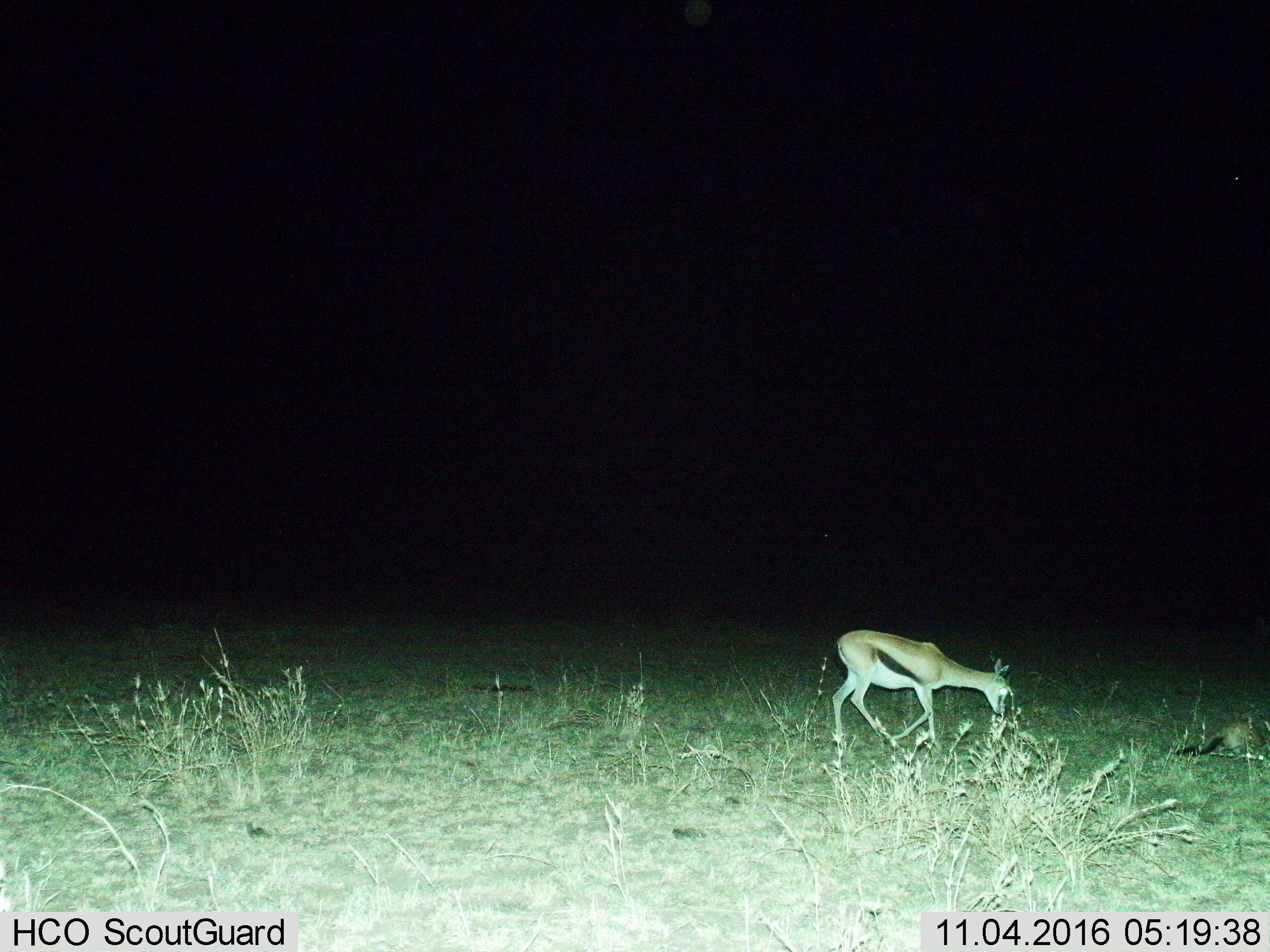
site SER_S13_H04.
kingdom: Animalia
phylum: Chordata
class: Mammalia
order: Artiodactyla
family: Bovidae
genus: Eudorcas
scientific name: Eudorcas thomsonii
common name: thomson's gazelle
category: gazellethomsons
Gazellethomsons (thomson's gazelle) (Eudorcas thomsonii), count 1. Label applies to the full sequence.